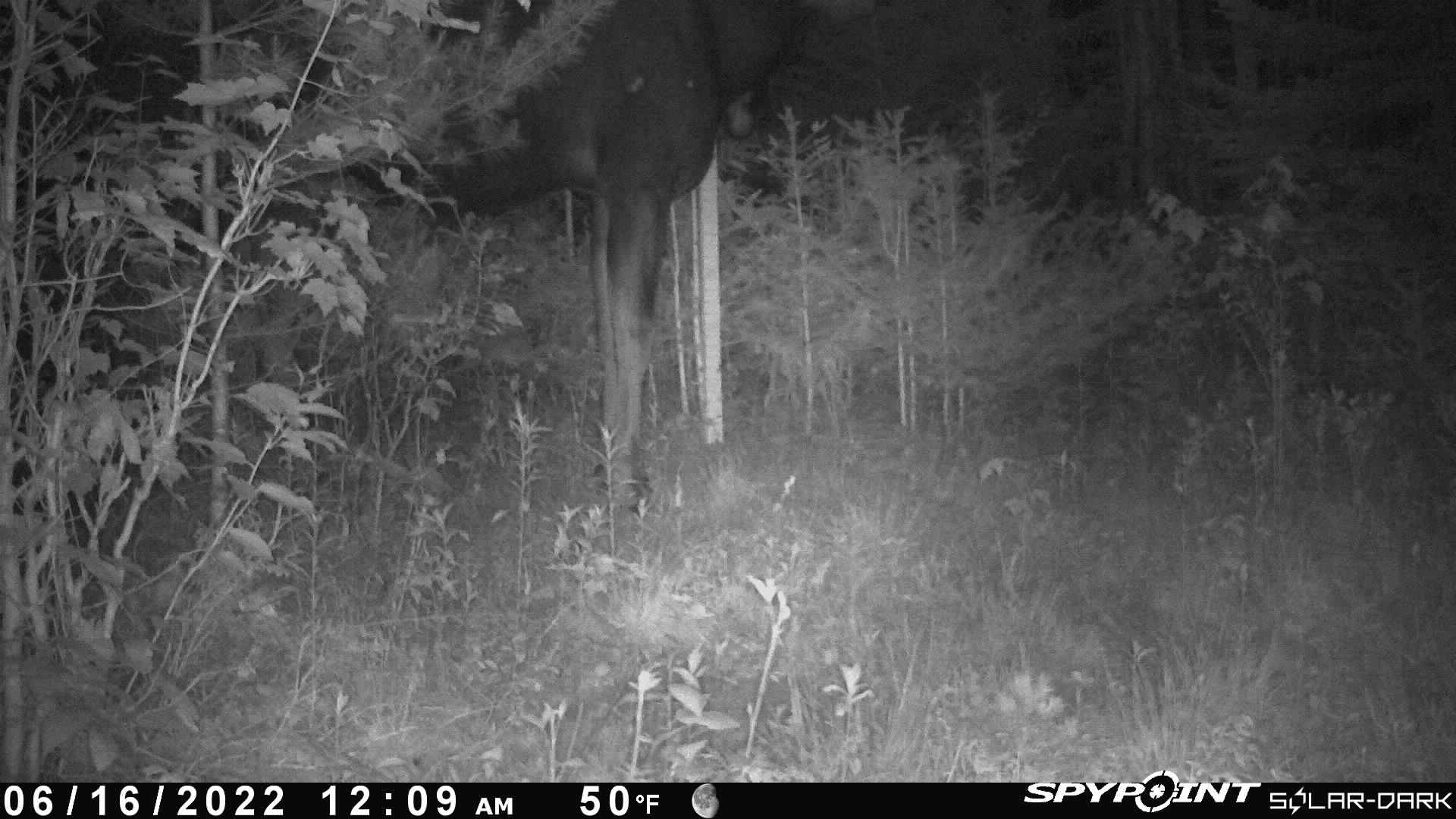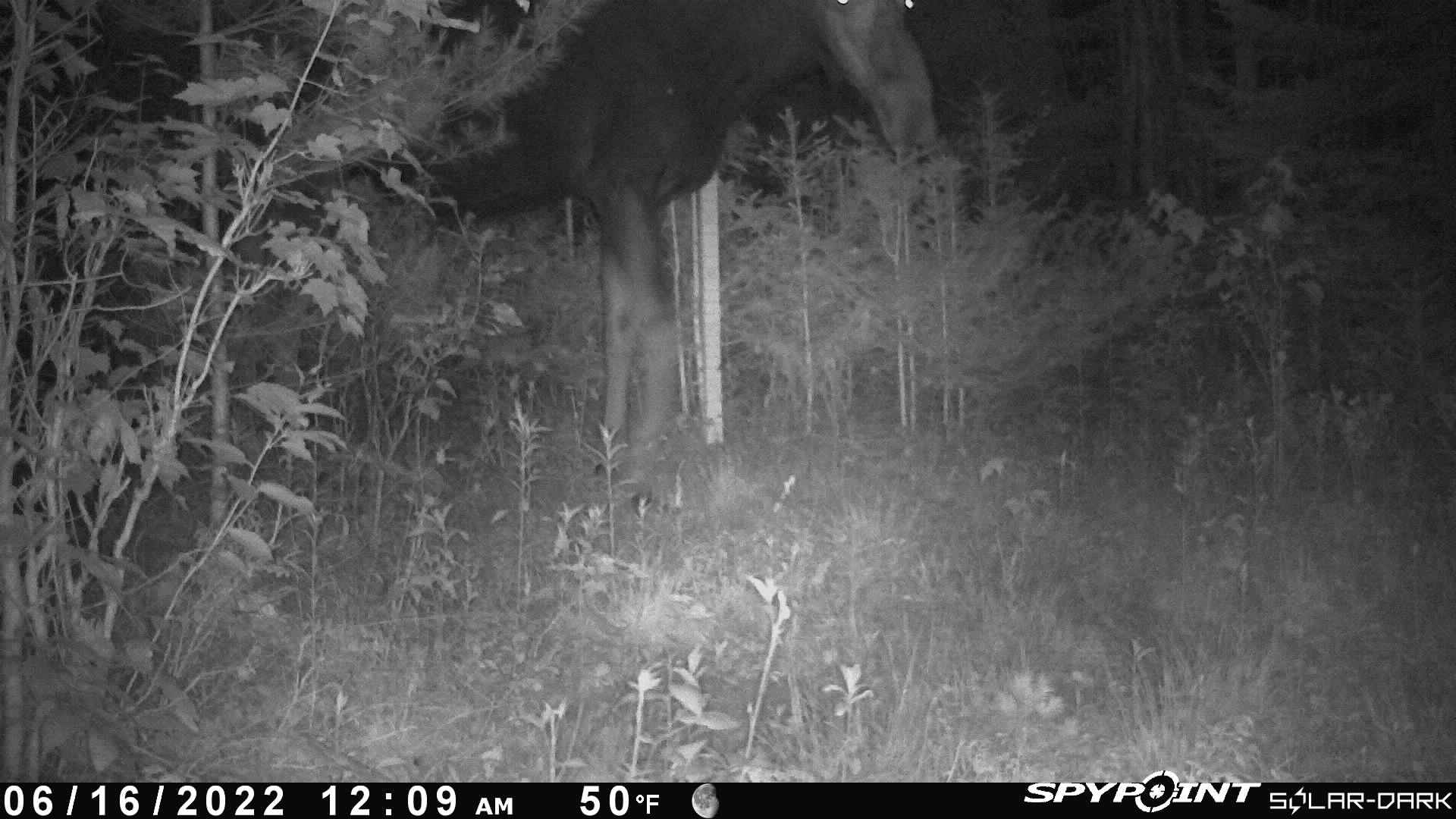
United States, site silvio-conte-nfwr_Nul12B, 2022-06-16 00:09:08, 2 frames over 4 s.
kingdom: Animalia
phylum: Chordata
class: Mammalia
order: Artiodactyla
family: Cervidae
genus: Alces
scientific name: Alces alces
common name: moose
Moose (Alces alces).